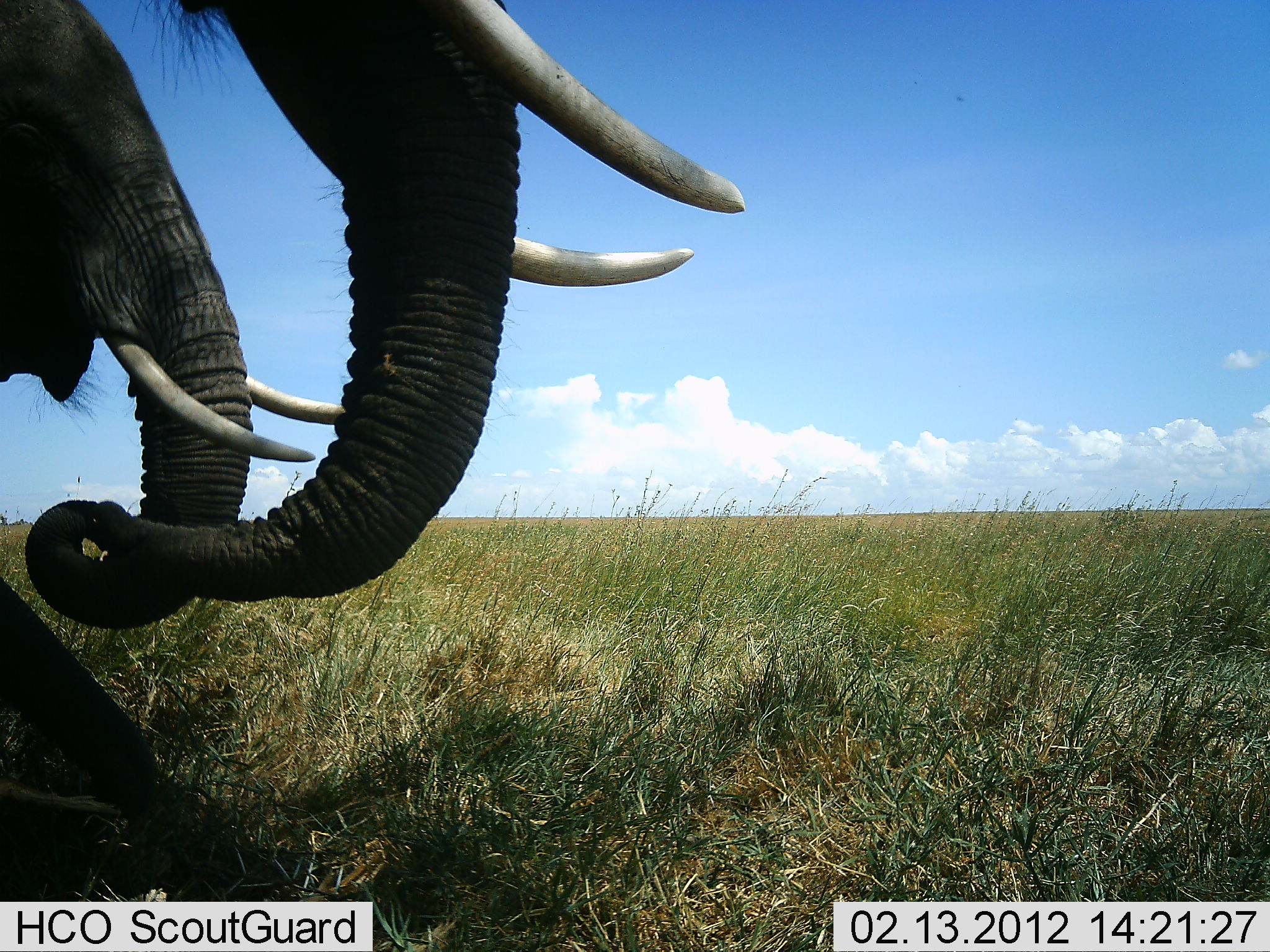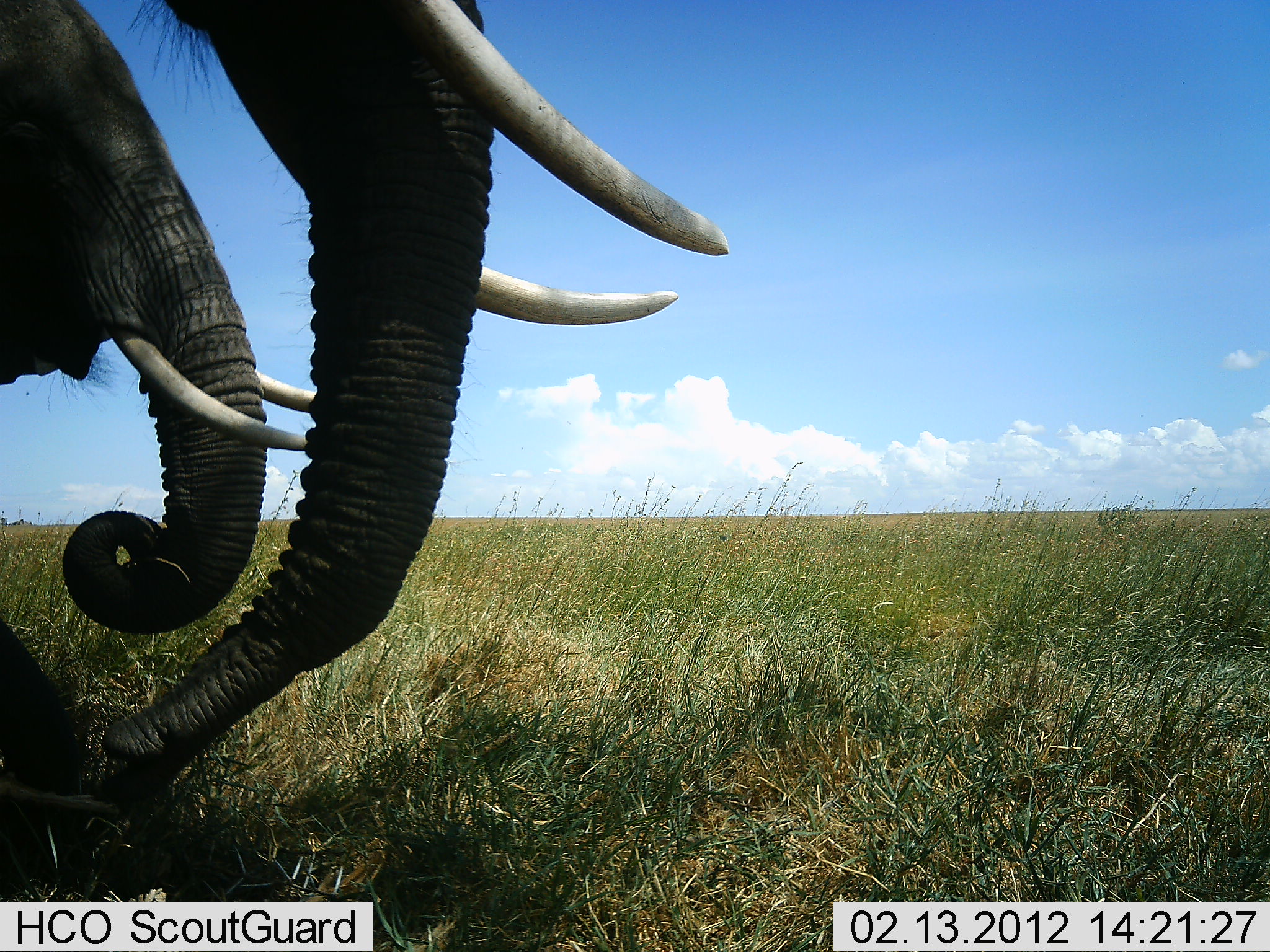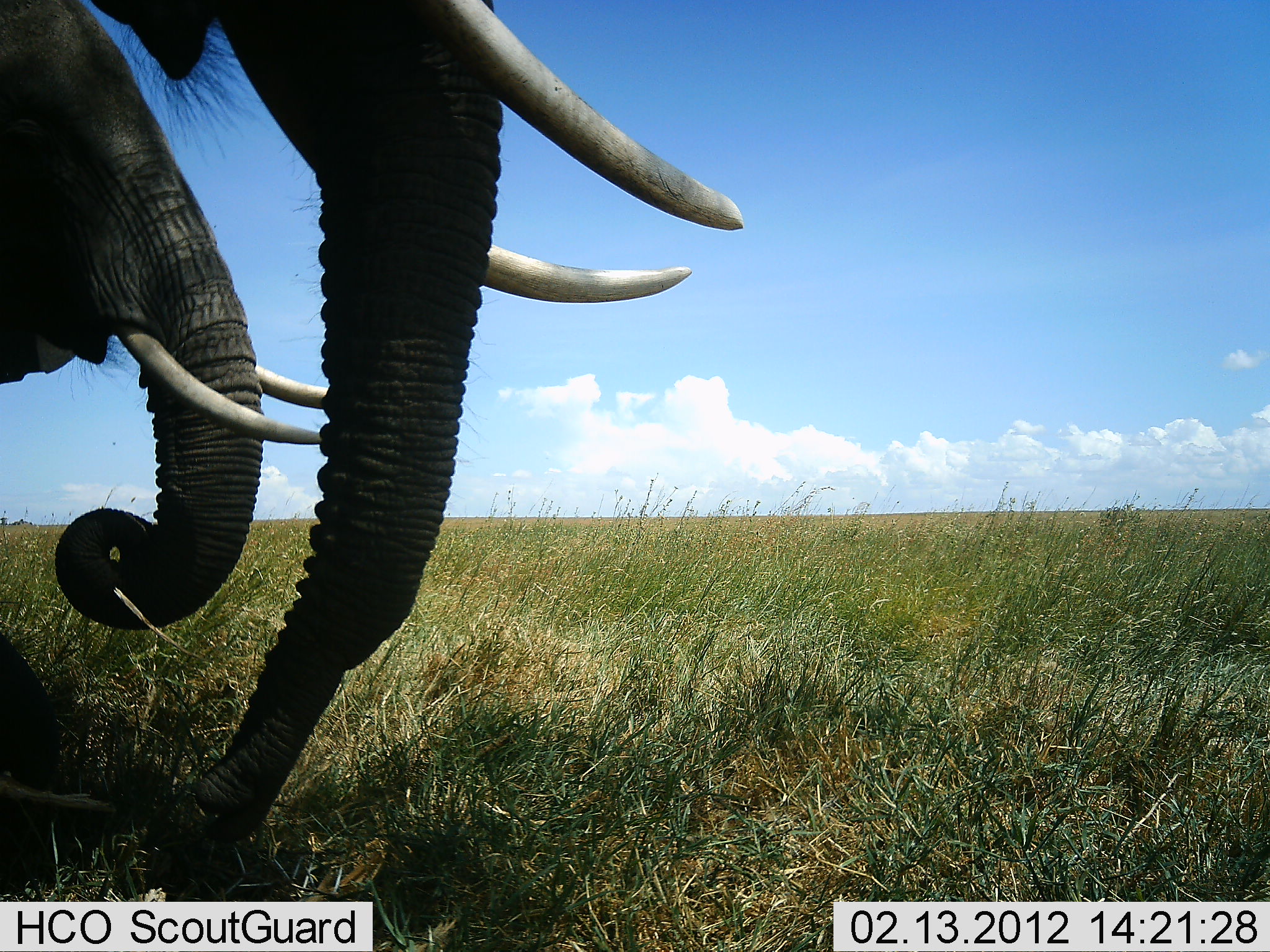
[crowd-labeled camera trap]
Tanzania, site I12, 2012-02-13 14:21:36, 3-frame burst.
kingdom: Animalia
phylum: Chordata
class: Mammalia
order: Proboscidea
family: Elephantidae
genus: Loxodonta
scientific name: Loxodonta africana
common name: african bush elephant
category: elephant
Elephant (african bush elephant) (Loxodonta africana), count 2. Behavior (volunteer vote fractions): standing 77%, resting 7%, moving 3%, interacting 3%. Young present (vote fraction): 7%. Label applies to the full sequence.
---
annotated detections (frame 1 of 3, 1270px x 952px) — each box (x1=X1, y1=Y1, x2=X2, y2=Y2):
animal: (x1=92, y1=0, x2=746, y2=627); (x1=0, y1=0, x2=365, y2=903)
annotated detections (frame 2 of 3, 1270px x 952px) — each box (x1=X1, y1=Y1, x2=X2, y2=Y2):
animal: (x1=92, y1=0, x2=729, y2=811); (x1=0, y1=0, x2=339, y2=903)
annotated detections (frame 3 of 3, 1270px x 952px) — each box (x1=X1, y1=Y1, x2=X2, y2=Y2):
animal: (x1=186, y1=0, x2=746, y2=852); (x1=0, y1=0, x2=339, y2=903)